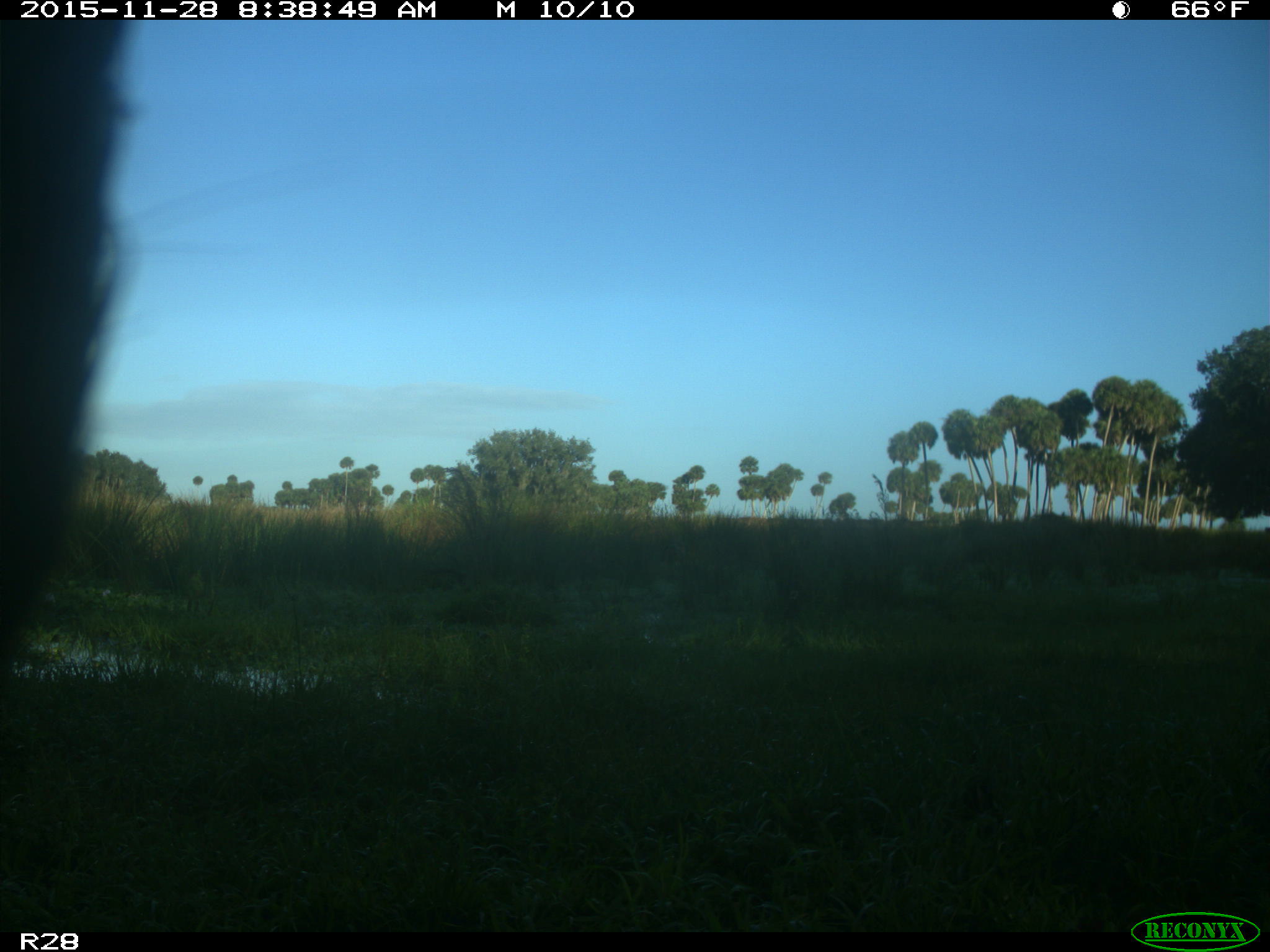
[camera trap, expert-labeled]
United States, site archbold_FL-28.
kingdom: Animalia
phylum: Chordata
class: Mammalia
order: Artiodactyla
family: Bovidae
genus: Bos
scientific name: Bos taurus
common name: domestic cow